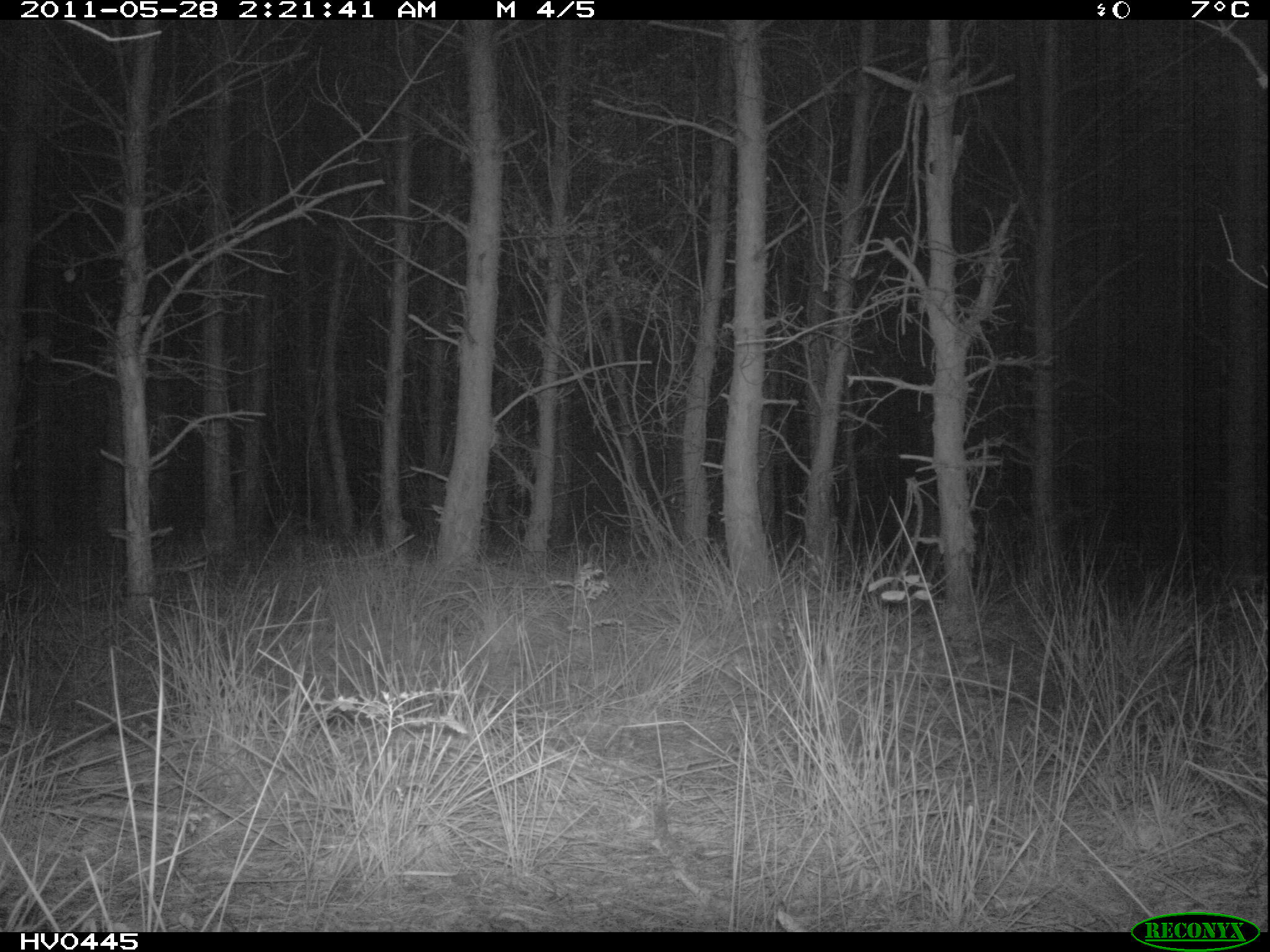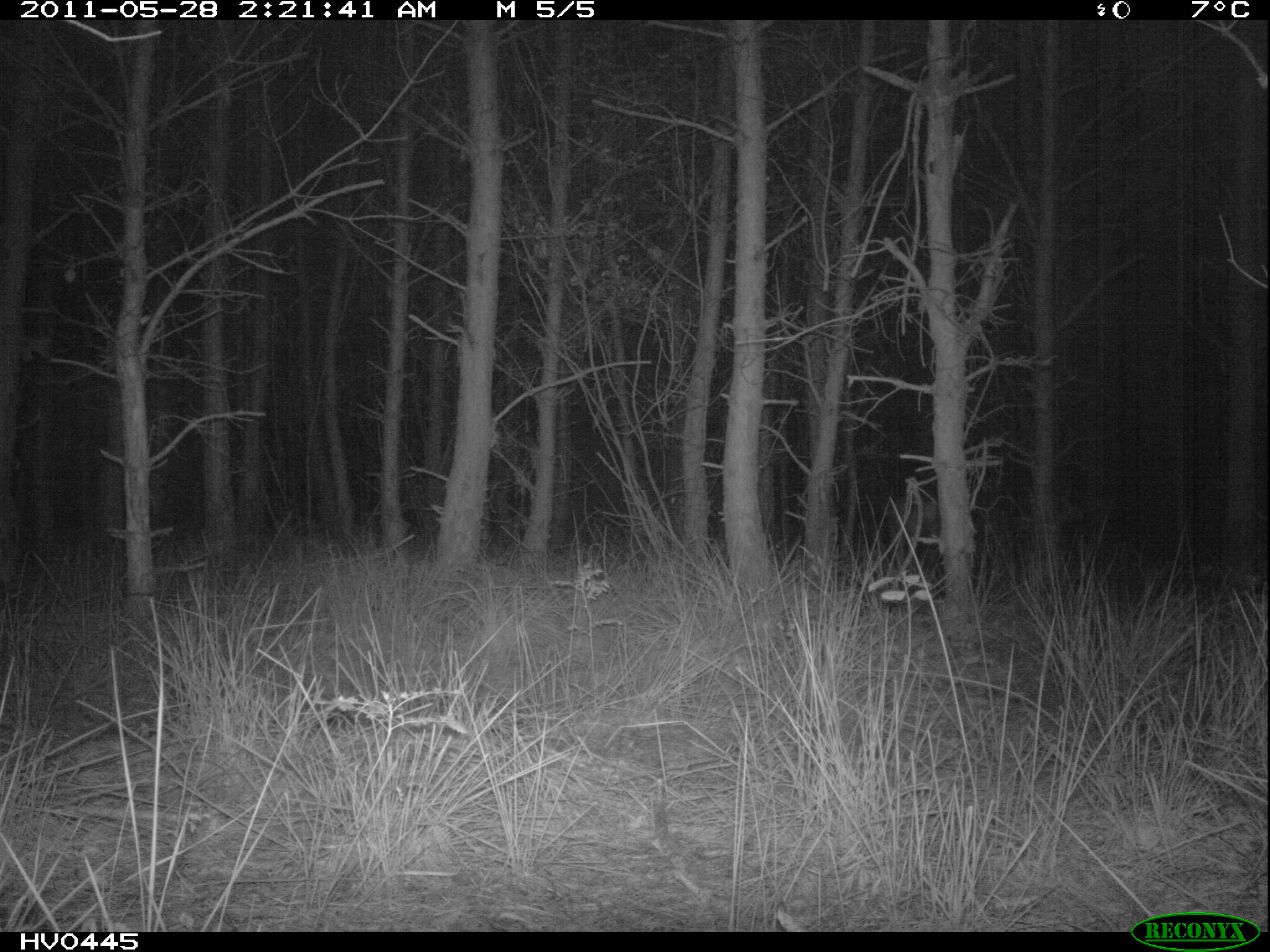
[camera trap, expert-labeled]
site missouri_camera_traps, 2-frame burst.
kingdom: Animalia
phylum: Chordata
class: Mammalia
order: Artiodactyla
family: Cervidae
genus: Capreolus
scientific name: Capreolus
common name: roe deer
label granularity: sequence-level